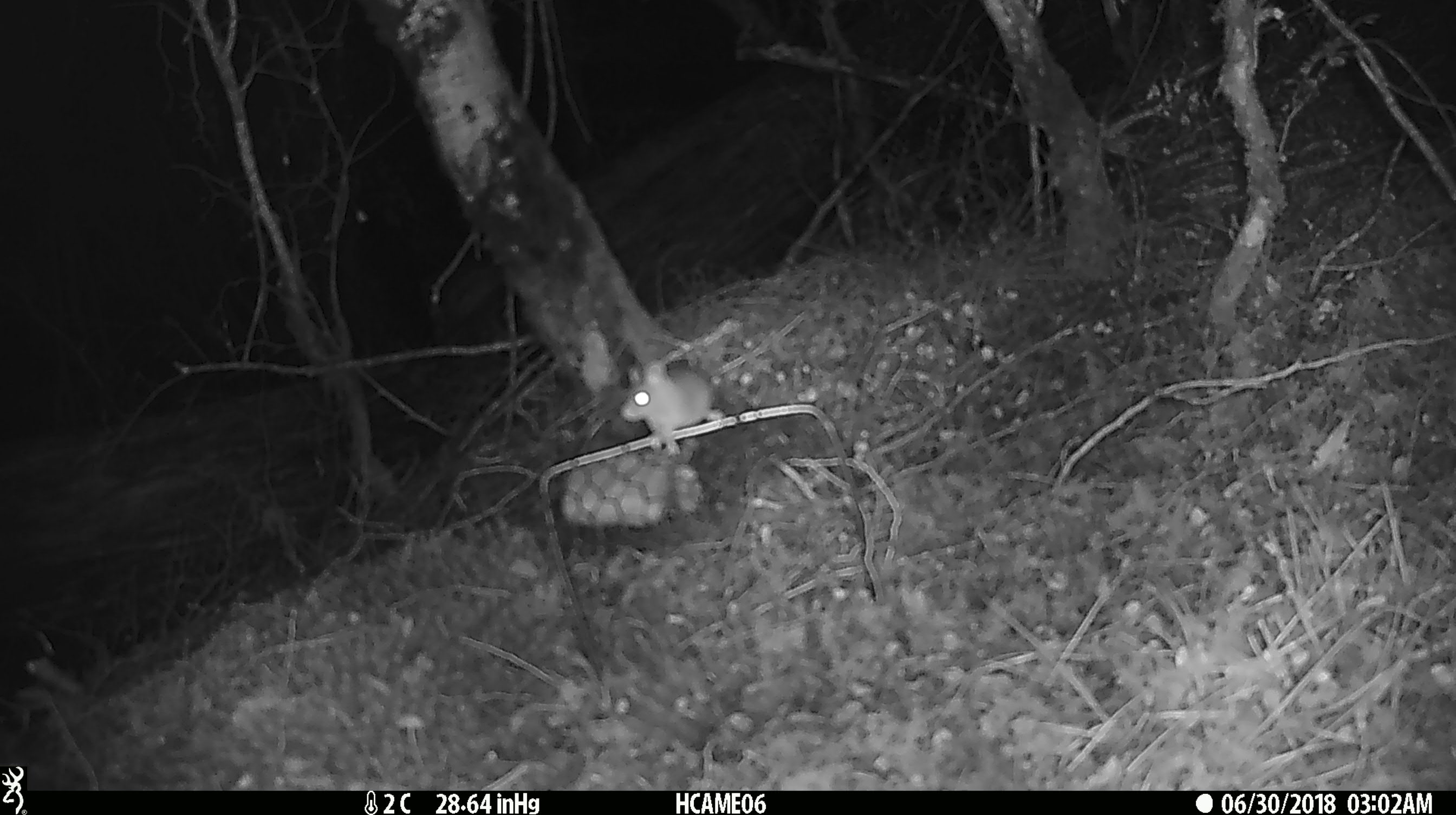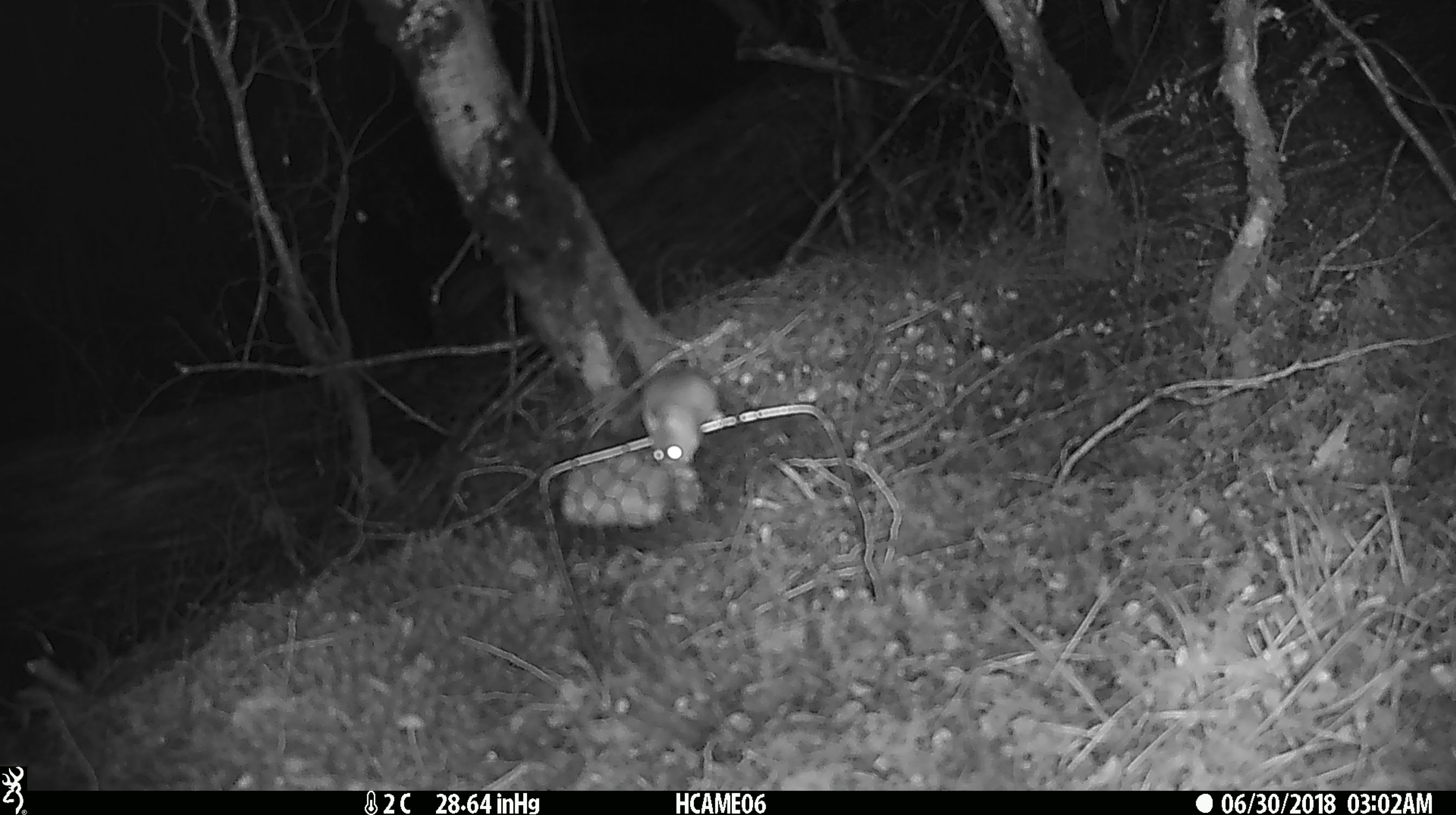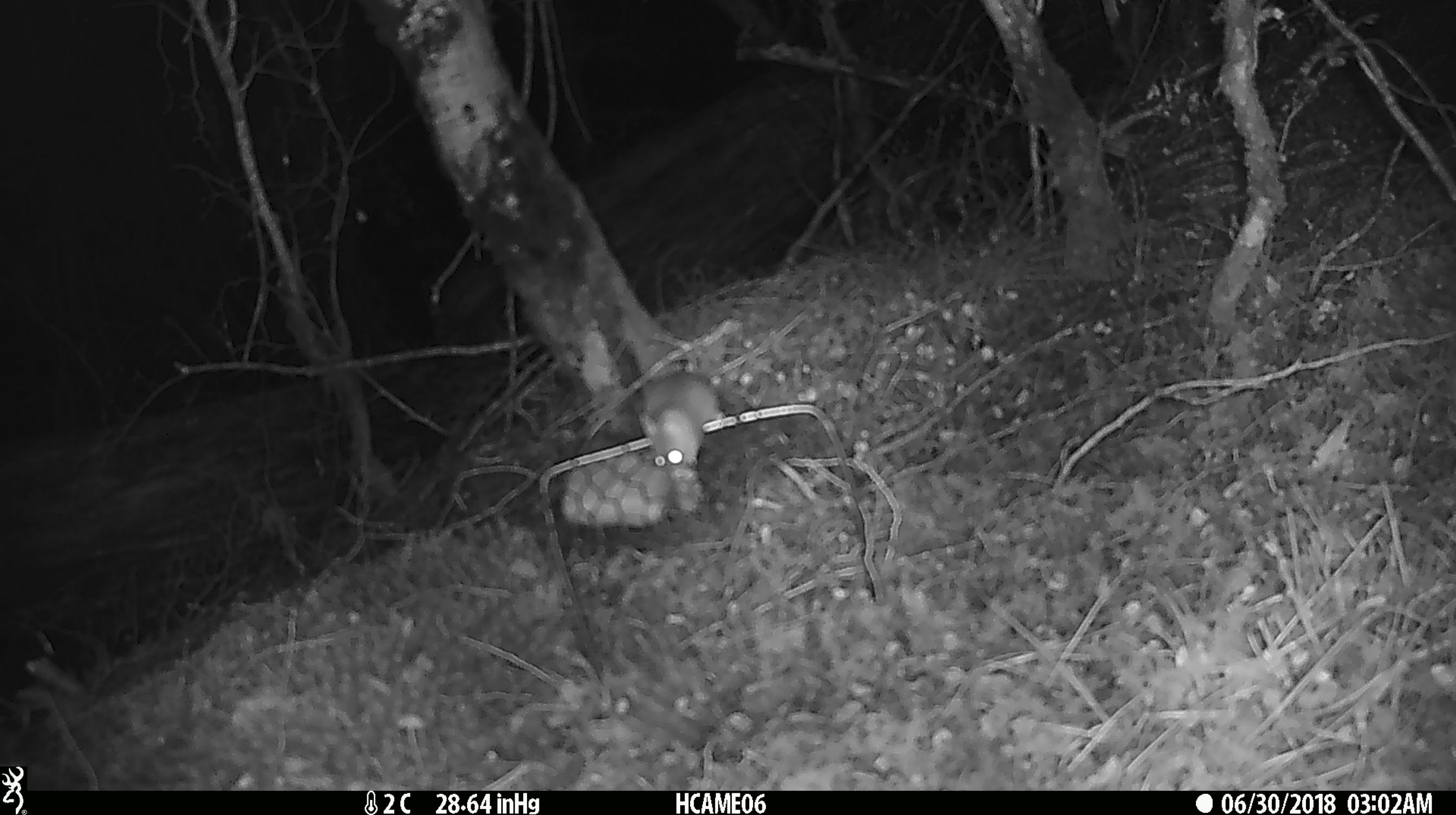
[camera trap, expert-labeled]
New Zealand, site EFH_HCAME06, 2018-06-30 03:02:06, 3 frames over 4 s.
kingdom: Animalia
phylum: Chordata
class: Mammalia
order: Rodentia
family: Muridae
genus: Mus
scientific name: Mus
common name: mouse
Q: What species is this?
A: Mouse (Mus).